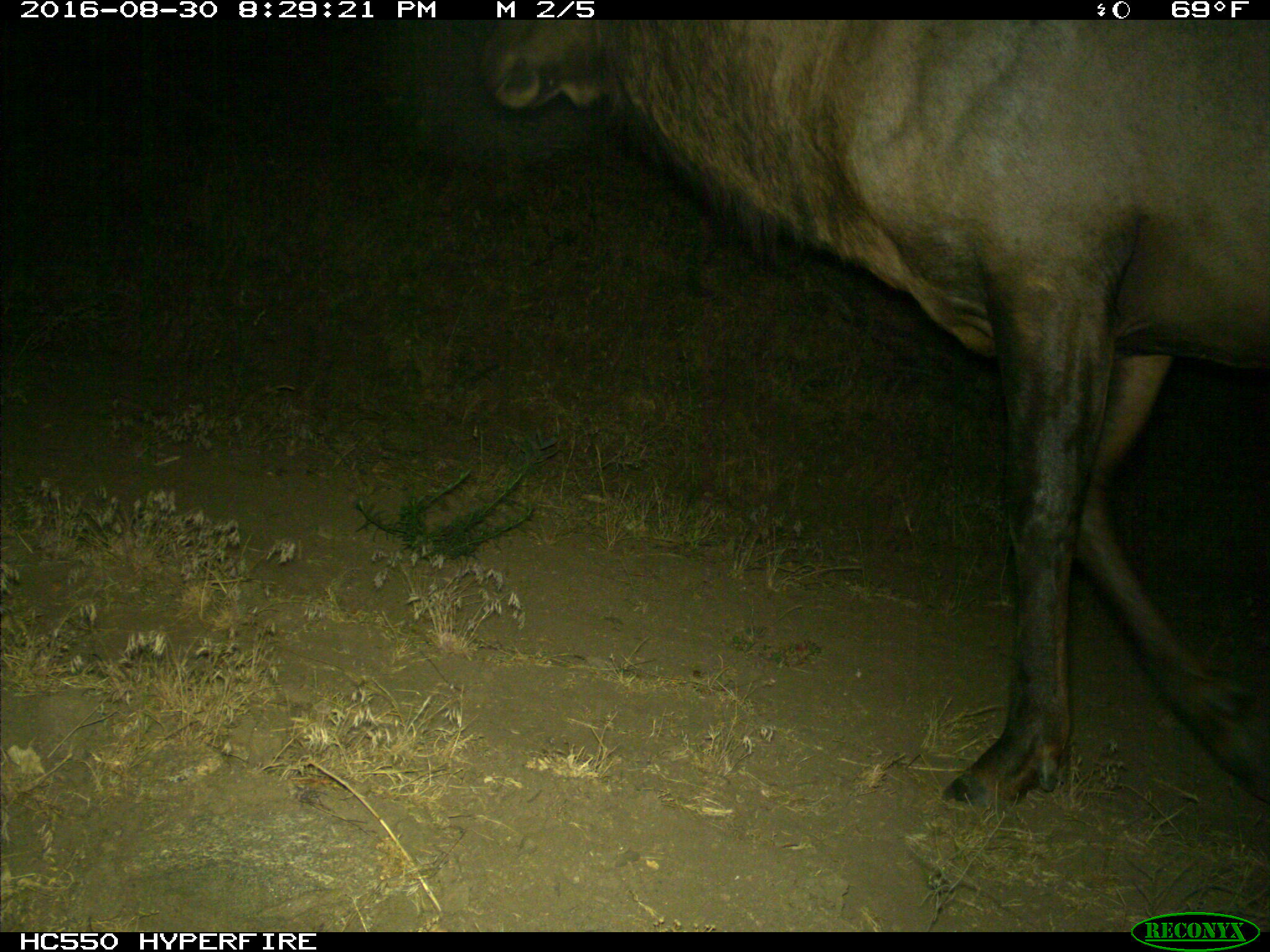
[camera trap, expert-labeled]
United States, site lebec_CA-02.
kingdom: Animalia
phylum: Chordata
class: Mammalia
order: Artiodactyla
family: Cervidae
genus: Cervus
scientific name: Cervus canadensis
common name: elk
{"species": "Cervus canadensis (elk)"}